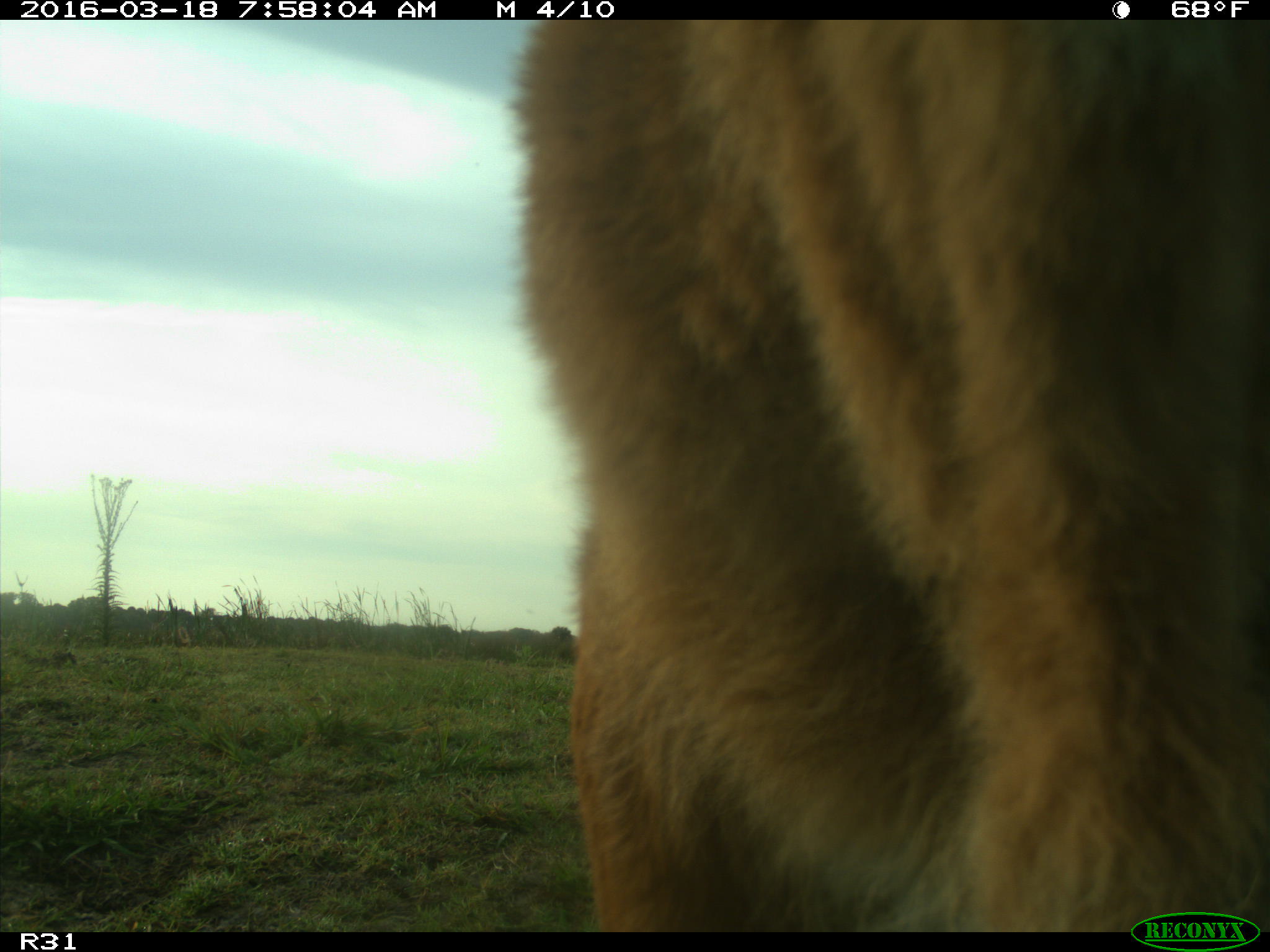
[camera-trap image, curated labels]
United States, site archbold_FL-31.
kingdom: Animalia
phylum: Chordata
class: Mammalia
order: Artiodactyla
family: Bovidae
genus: Bos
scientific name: Bos taurus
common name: domestic cow